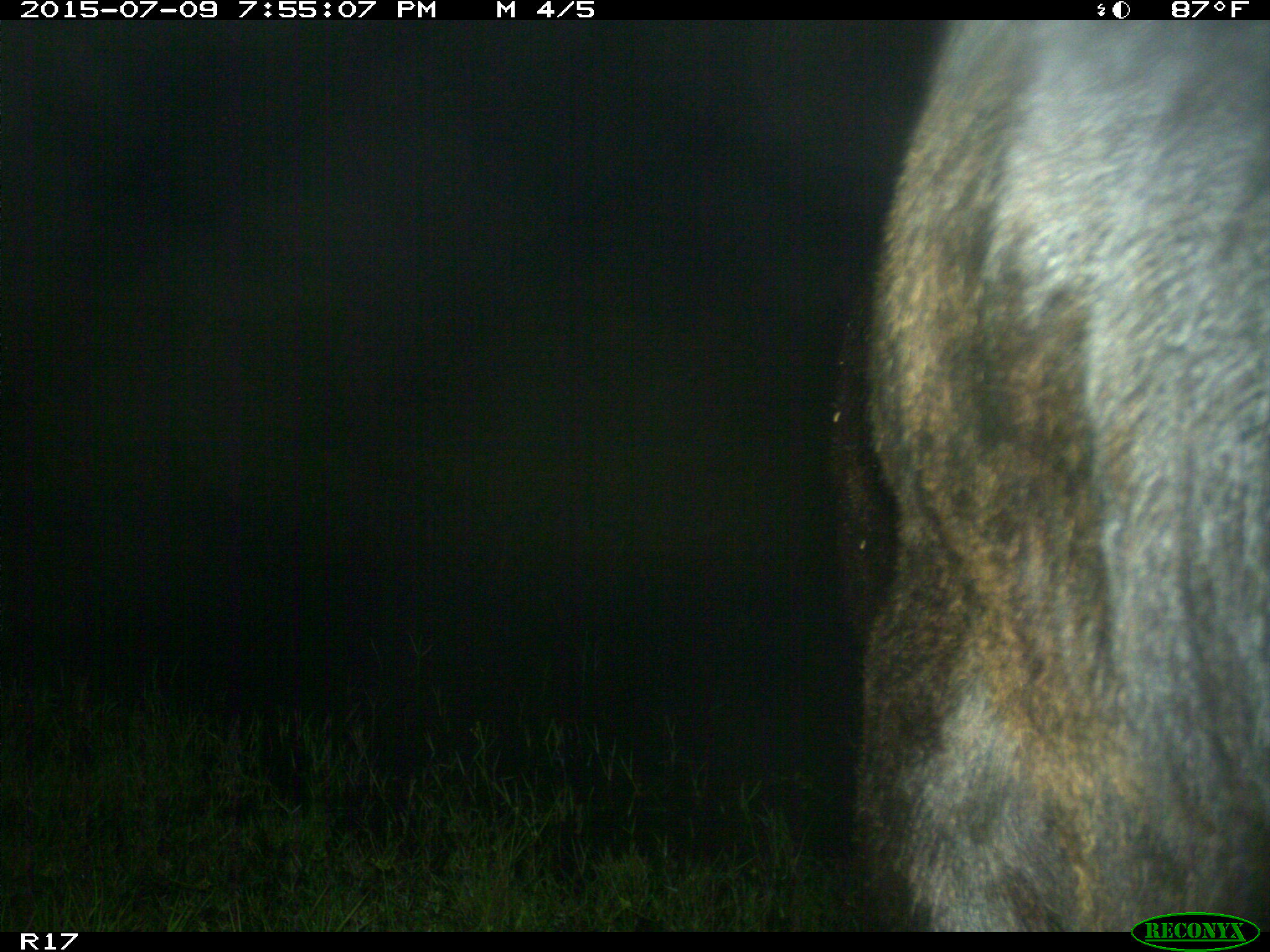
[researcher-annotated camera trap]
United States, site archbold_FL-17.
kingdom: Animalia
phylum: Chordata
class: Mammalia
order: Artiodactyla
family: Bovidae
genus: Bos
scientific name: Bos taurus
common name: domestic cow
Bos taurus (domestic cow).